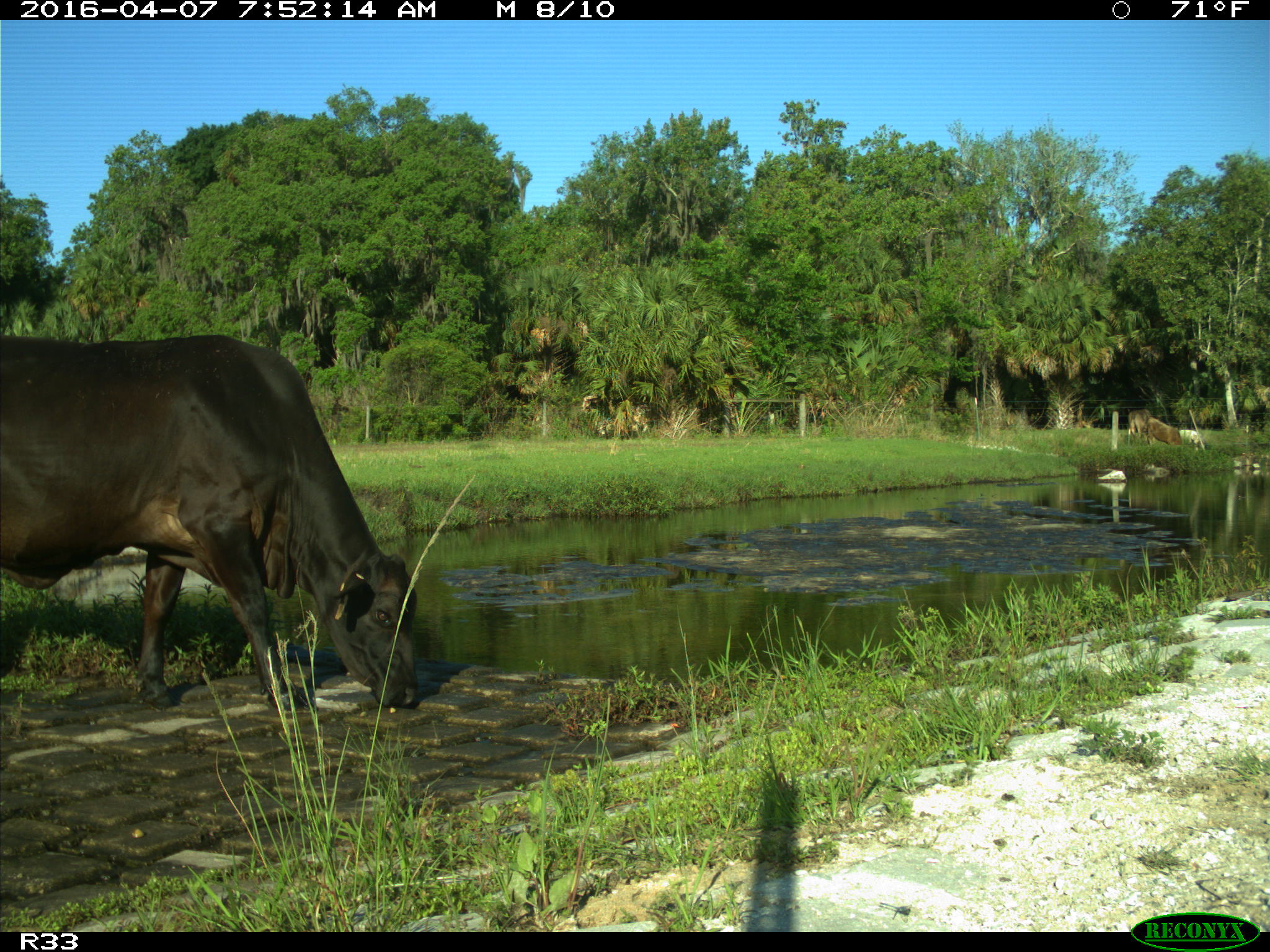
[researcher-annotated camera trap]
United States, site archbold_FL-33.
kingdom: Animalia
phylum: Chordata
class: Mammalia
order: Artiodactyla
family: Bovidae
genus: Bos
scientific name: Bos taurus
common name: domestic cow